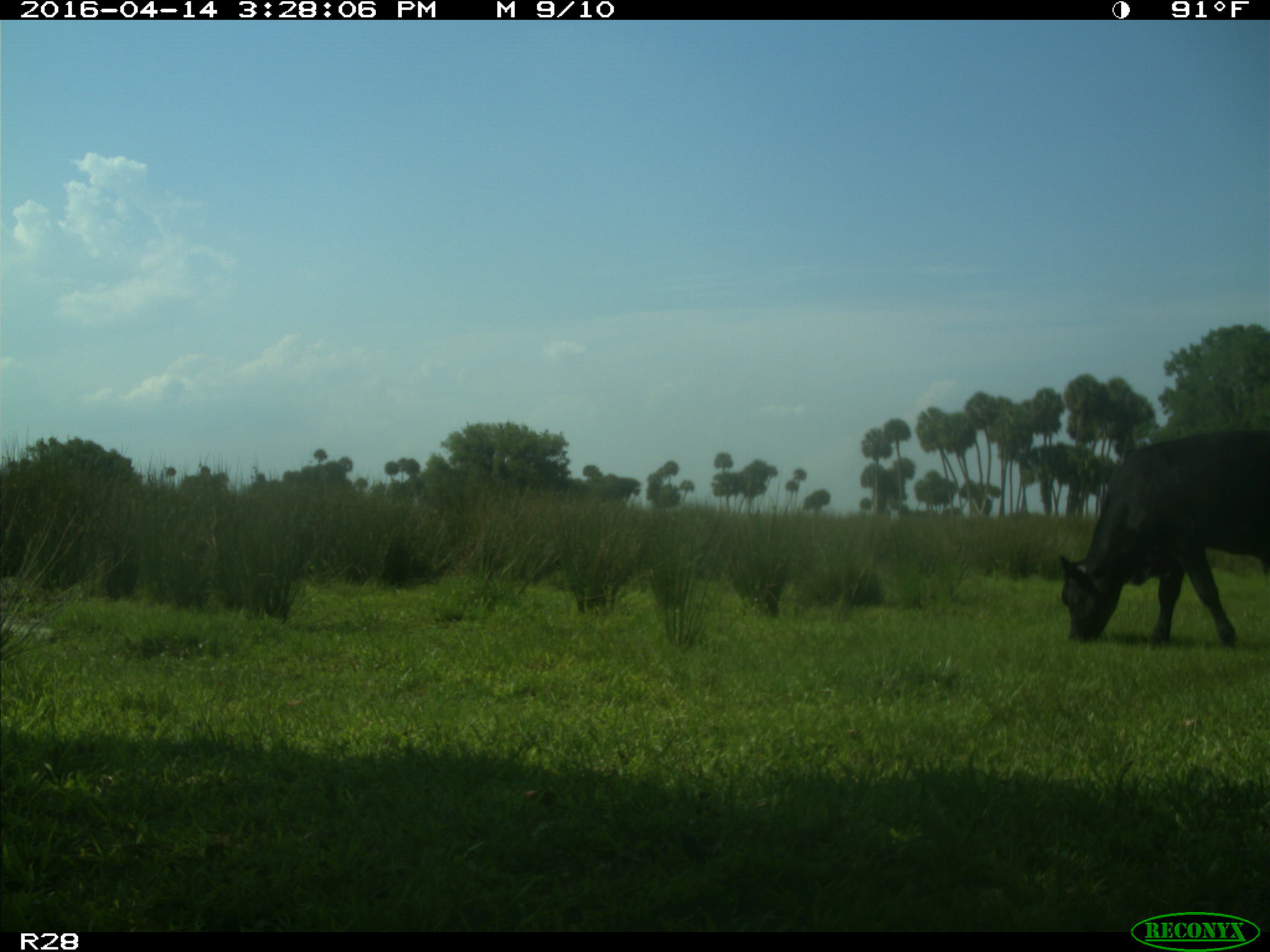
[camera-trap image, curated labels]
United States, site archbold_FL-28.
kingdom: Animalia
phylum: Chordata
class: Mammalia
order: Artiodactyla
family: Bovidae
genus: Bos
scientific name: Bos taurus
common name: domestic cow